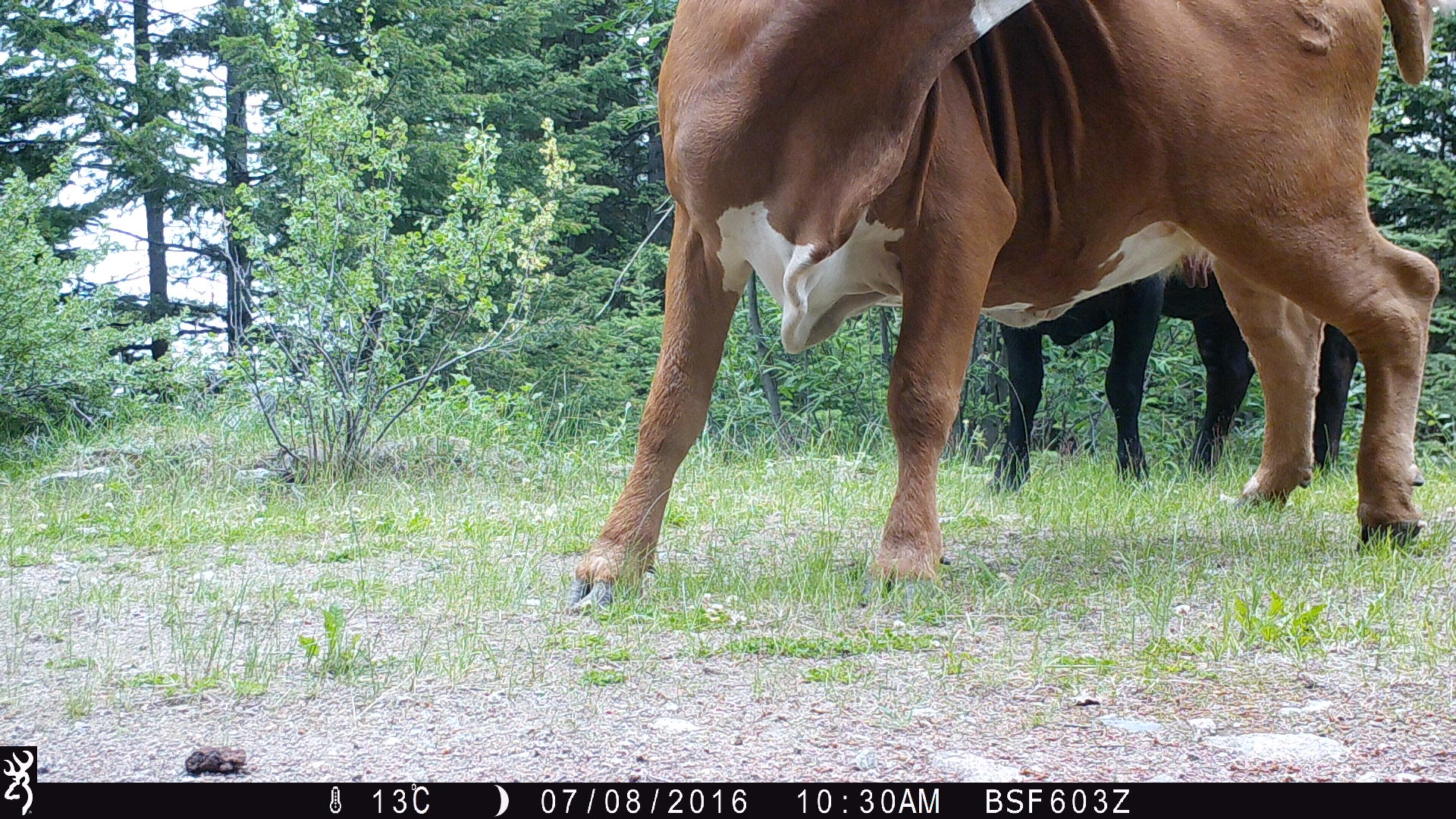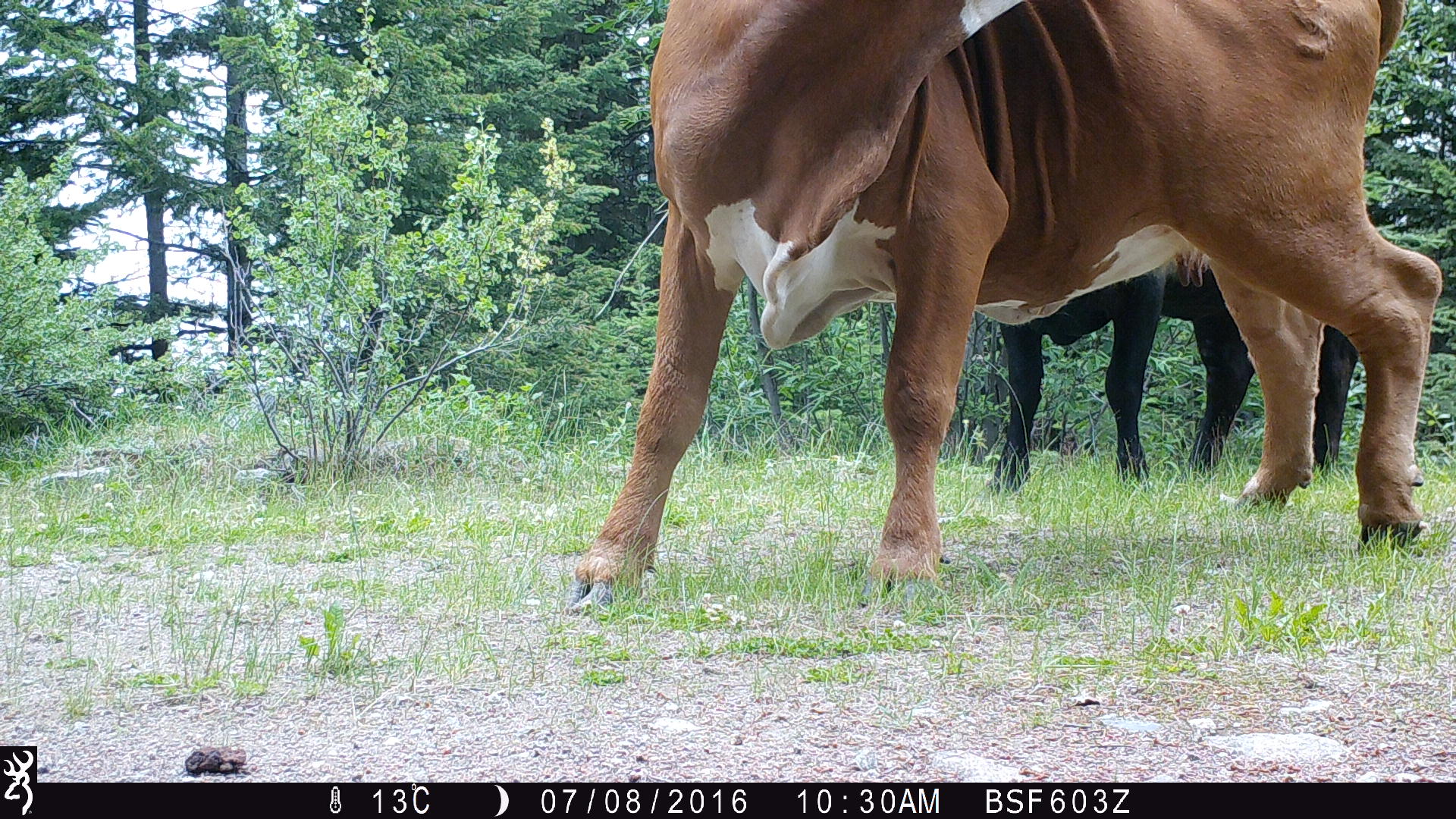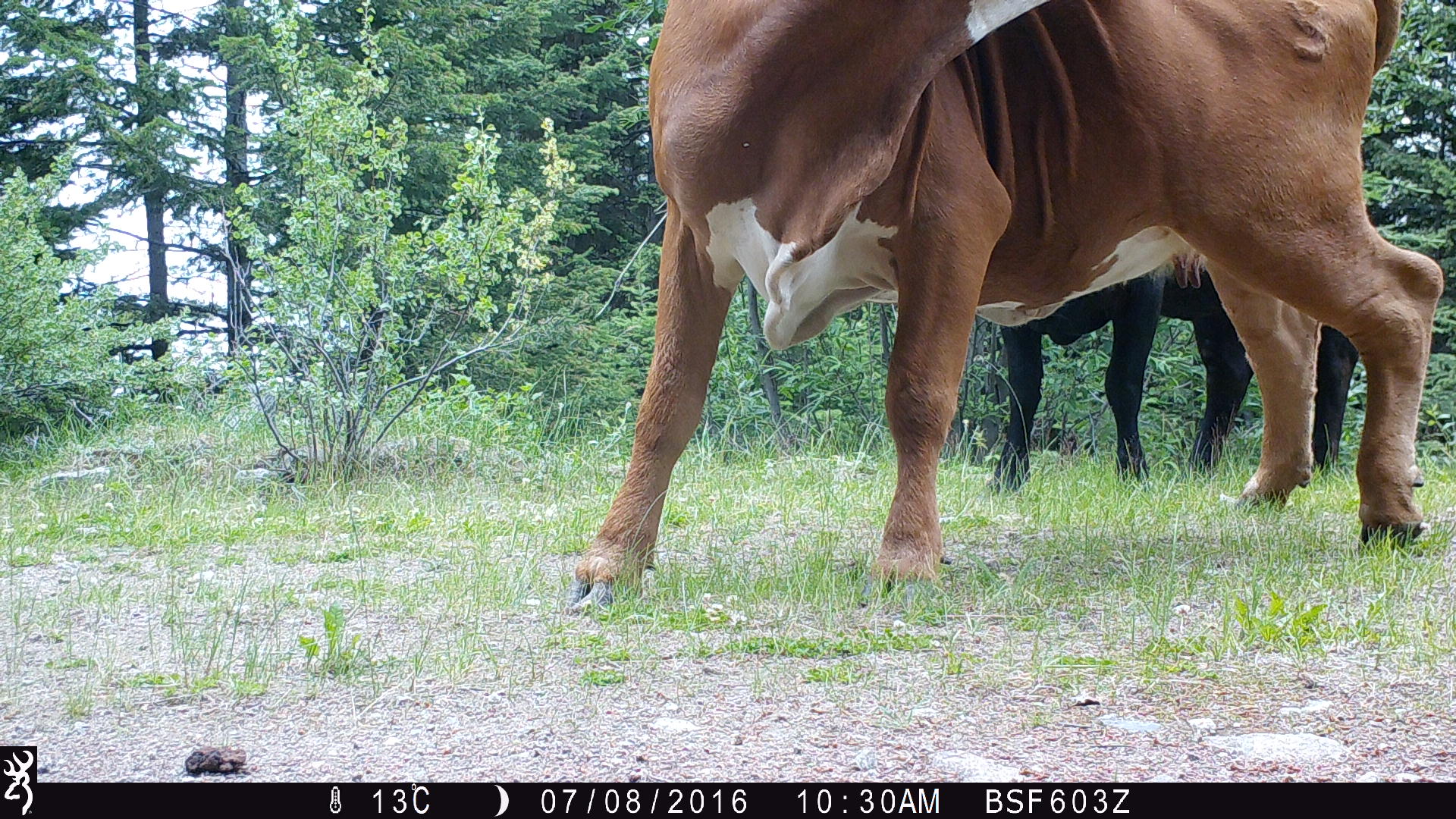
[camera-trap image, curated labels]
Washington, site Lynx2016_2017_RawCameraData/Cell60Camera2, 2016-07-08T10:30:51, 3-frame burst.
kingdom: Animalia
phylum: Chordata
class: Mammalia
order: Artiodactyla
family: Bovidae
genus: Bos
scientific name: Bos taurus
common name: domestic cattle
Domestic cattle (Bos taurus). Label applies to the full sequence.